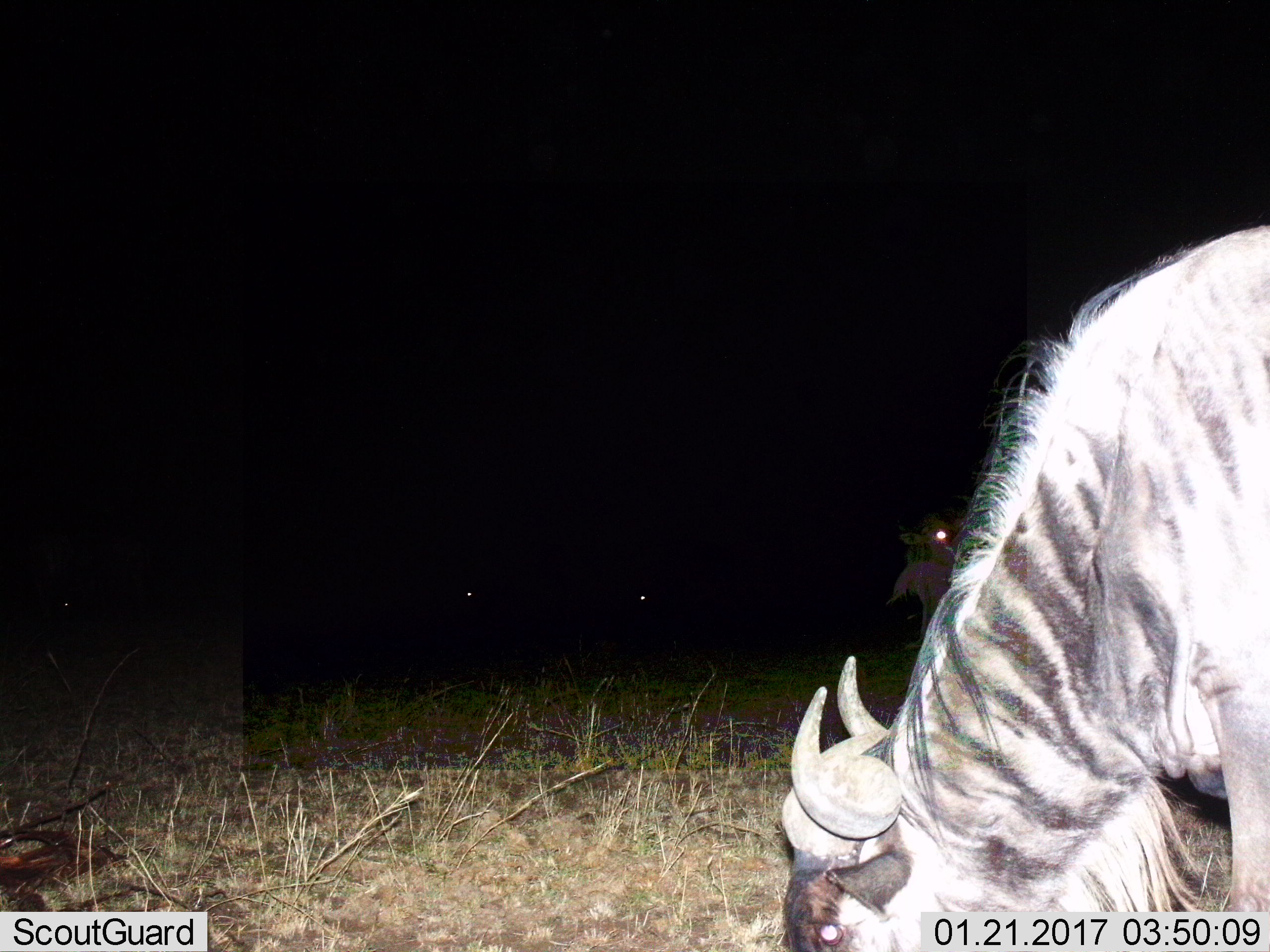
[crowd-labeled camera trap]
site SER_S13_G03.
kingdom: Animalia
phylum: Chordata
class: Mammalia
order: Artiodactyla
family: Bovidae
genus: Connochaetes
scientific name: Connochaetes taurinus taurinus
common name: blue wildebeest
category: wildebeestblue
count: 2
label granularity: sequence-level